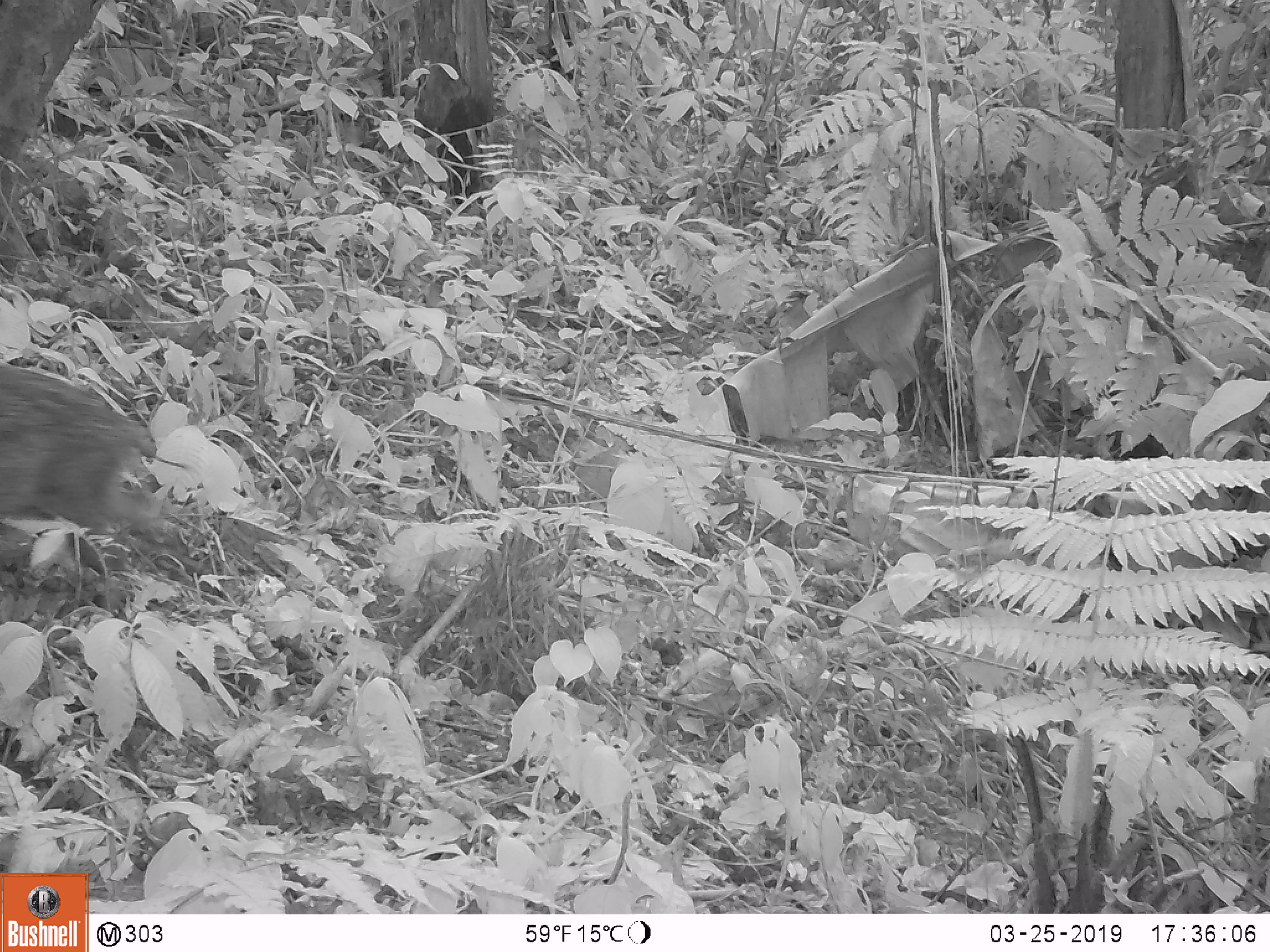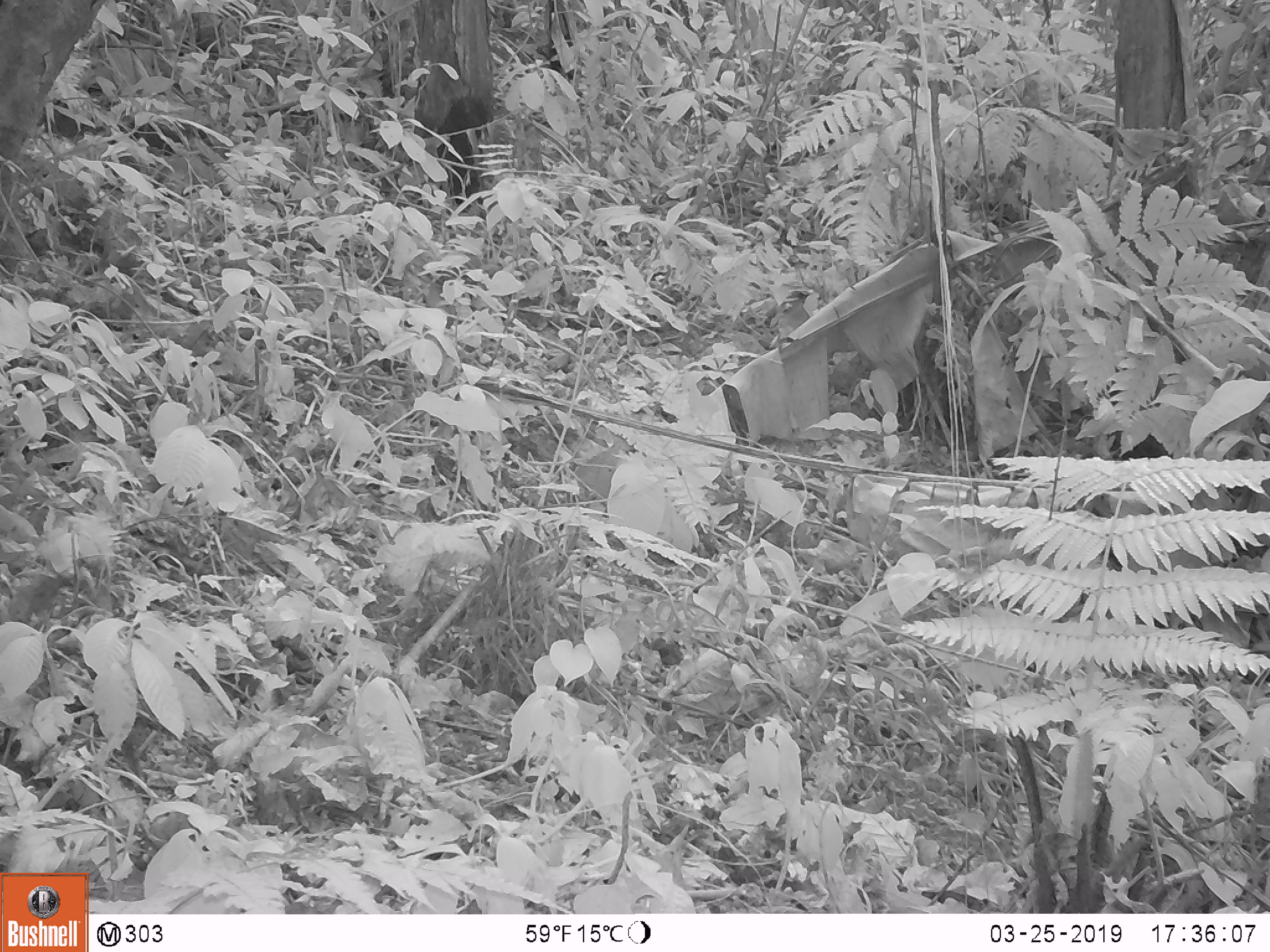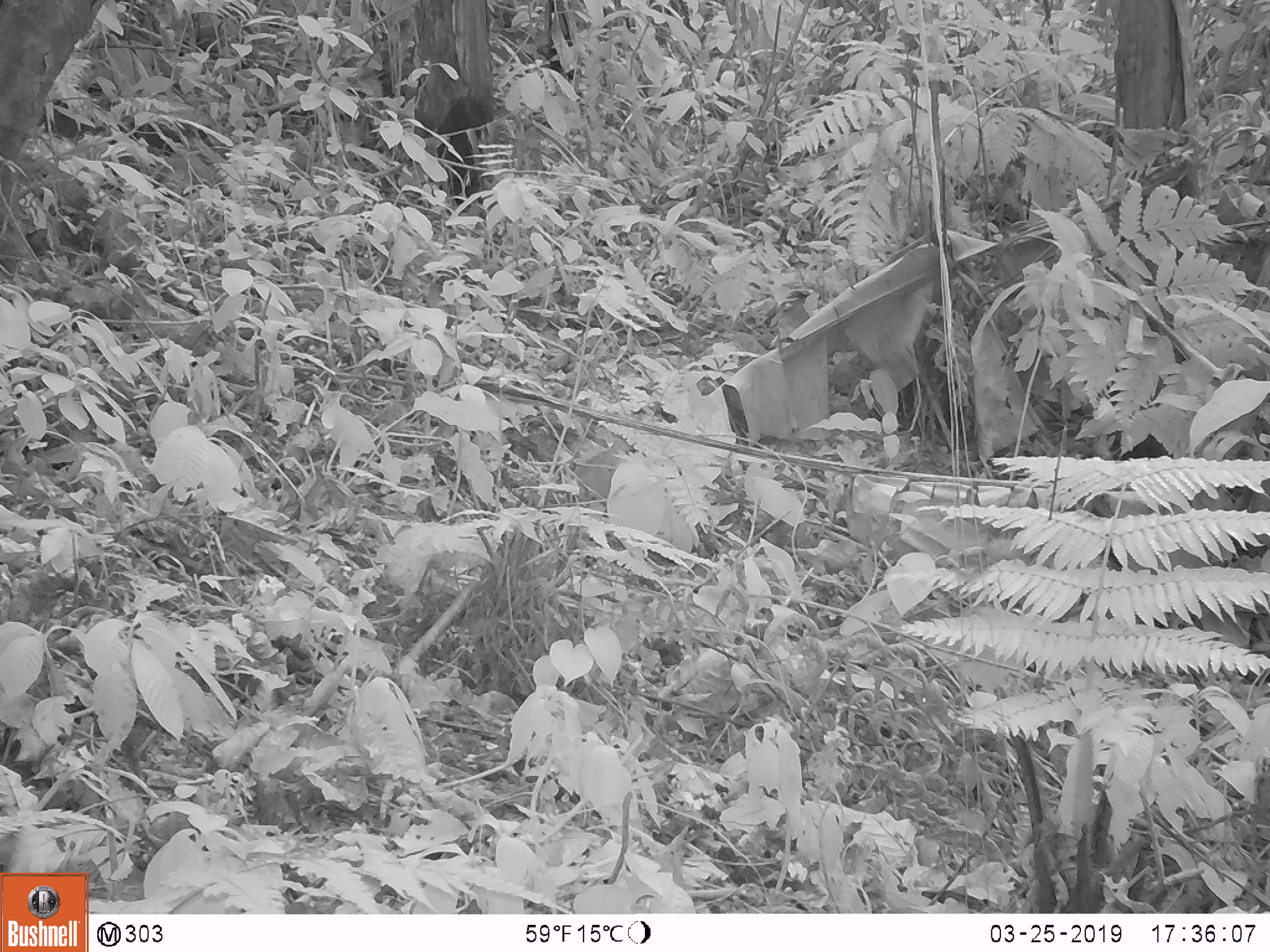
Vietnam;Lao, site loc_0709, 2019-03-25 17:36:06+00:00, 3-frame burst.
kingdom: Animalia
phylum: Chordata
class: Mammalia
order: Artiodactyla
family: Suidae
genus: Sus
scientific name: Sus scrofa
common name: eurasian wild pig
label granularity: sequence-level